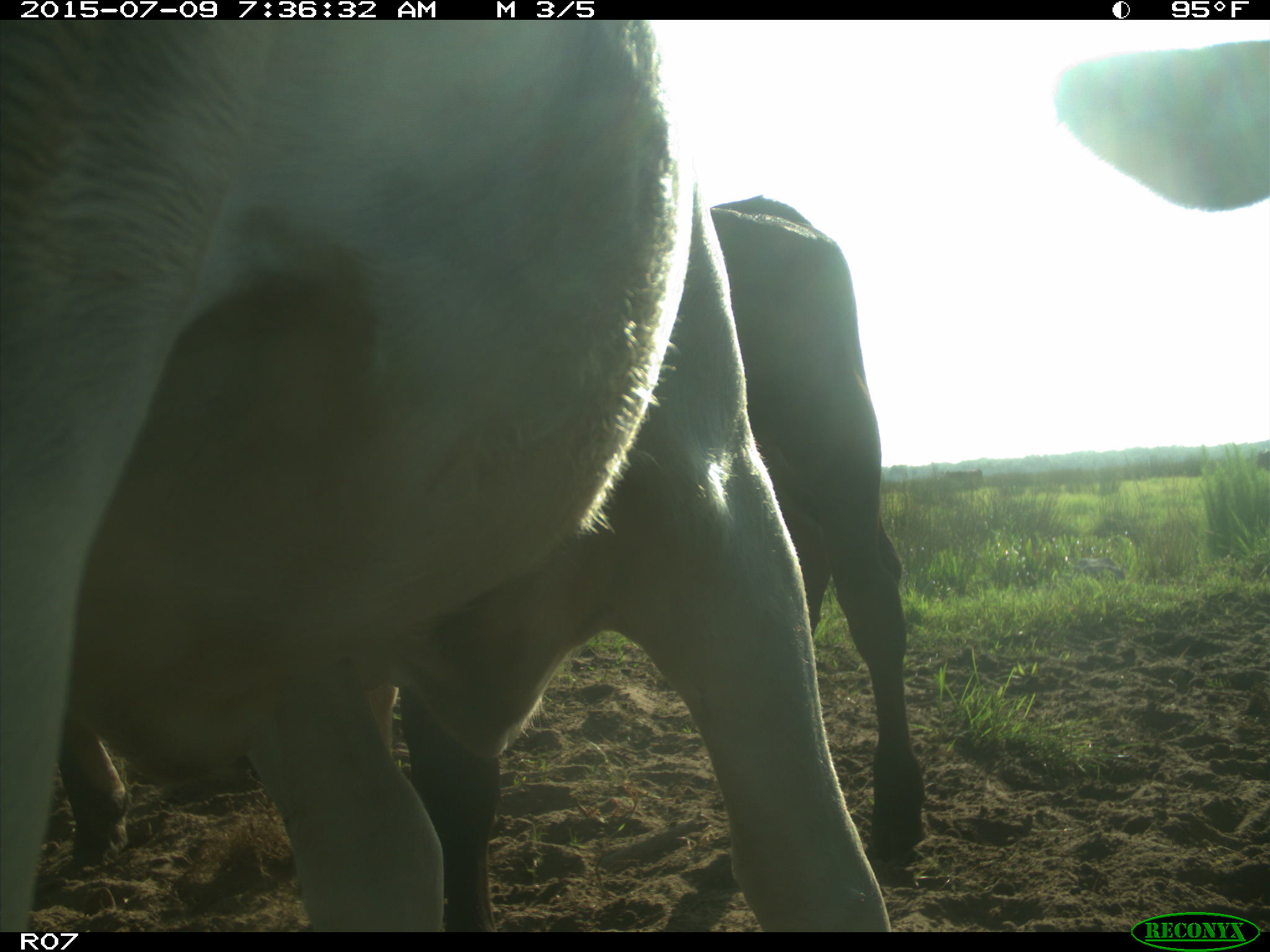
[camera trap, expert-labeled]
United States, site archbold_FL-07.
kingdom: Animalia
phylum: Chordata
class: Mammalia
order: Artiodactyla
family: Bovidae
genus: Bos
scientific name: Bos taurus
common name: domestic cow